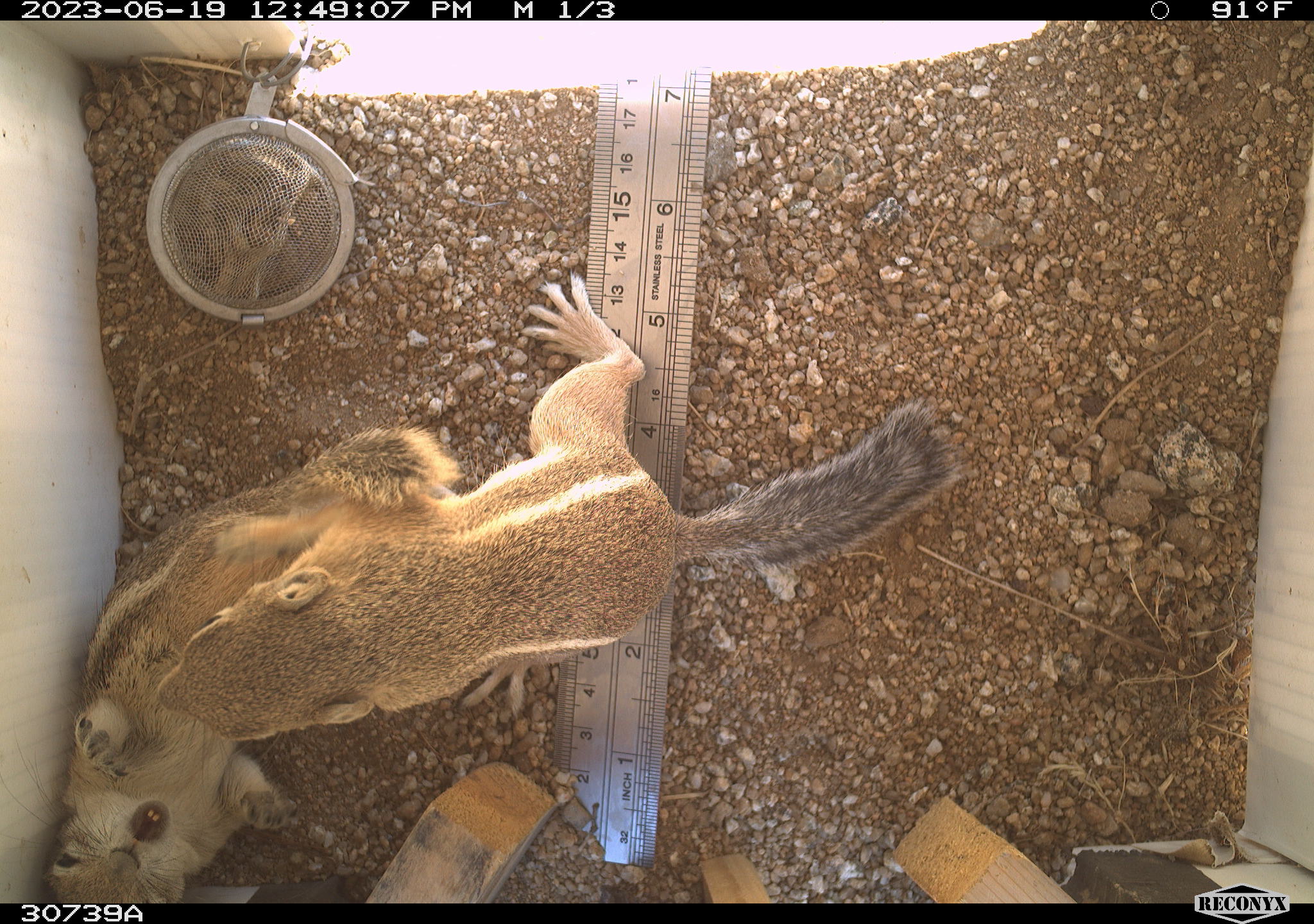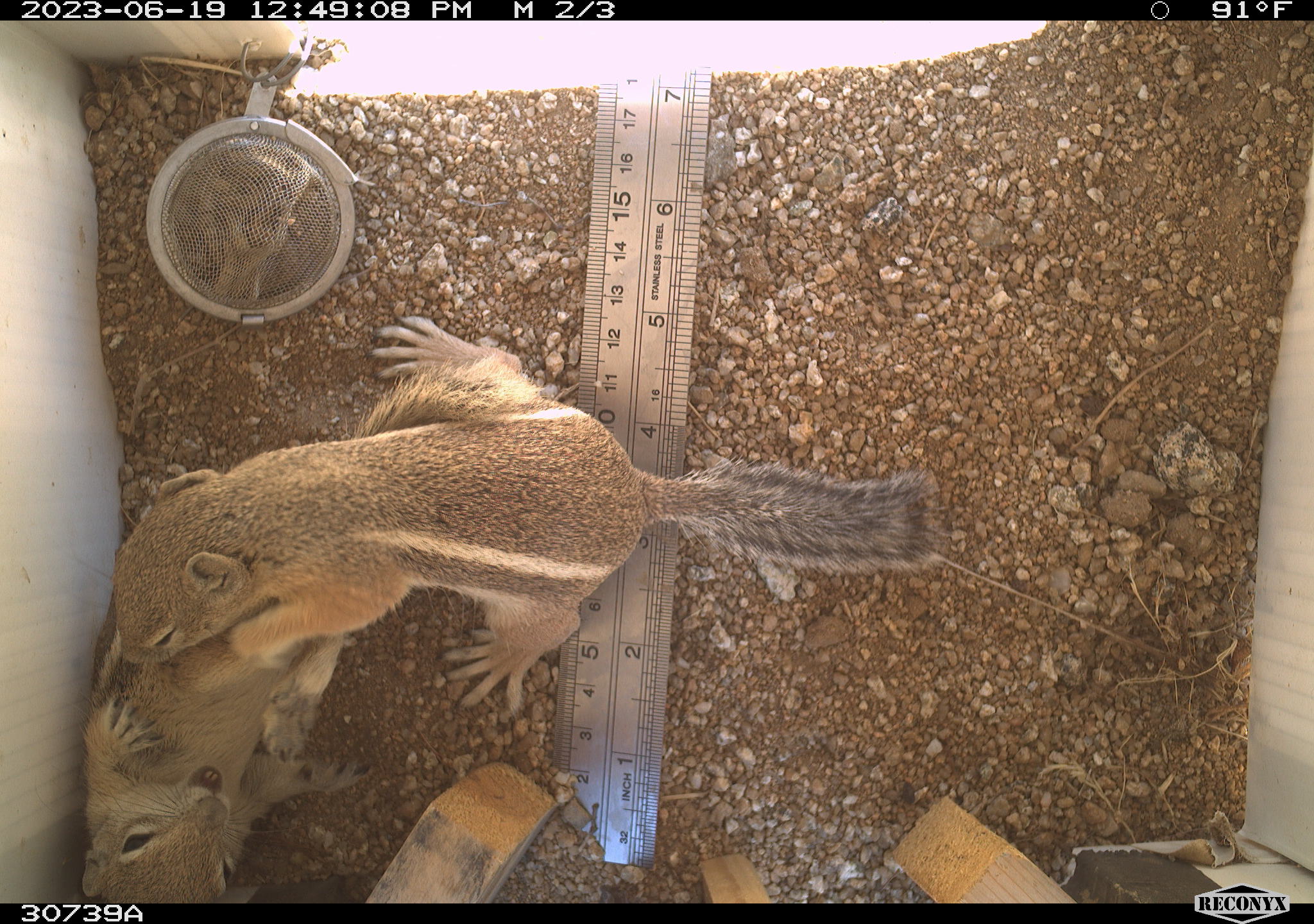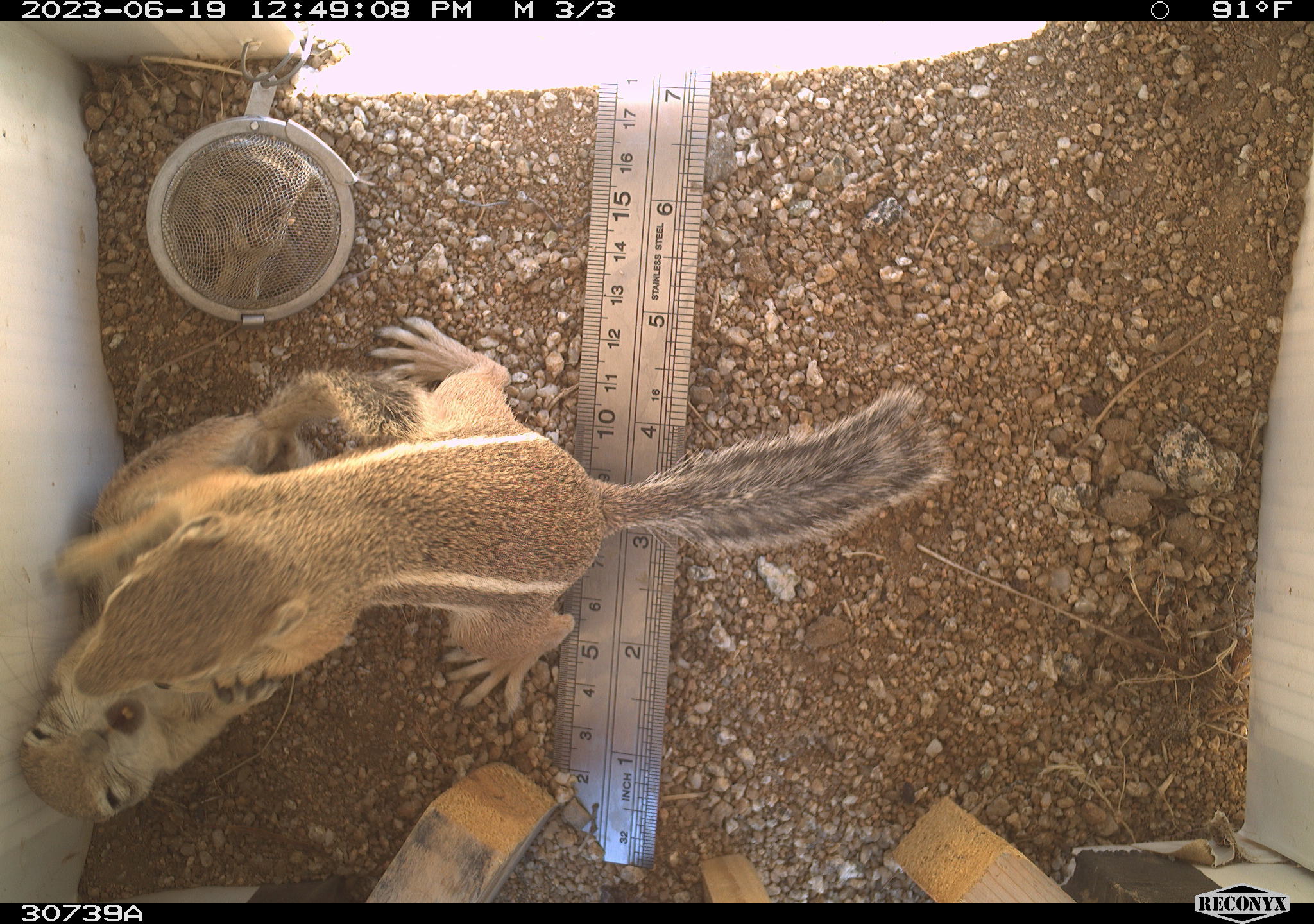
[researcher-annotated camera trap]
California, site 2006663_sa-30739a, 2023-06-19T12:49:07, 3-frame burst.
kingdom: Animalia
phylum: Chordata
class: Mammalia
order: Rodentia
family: Sciuridae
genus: Ammospermophilus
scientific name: Ammospermophilus leucurus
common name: white-tailed antelope squirrel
White-tailed antelope squirrel (Ammospermophilus leucurus).